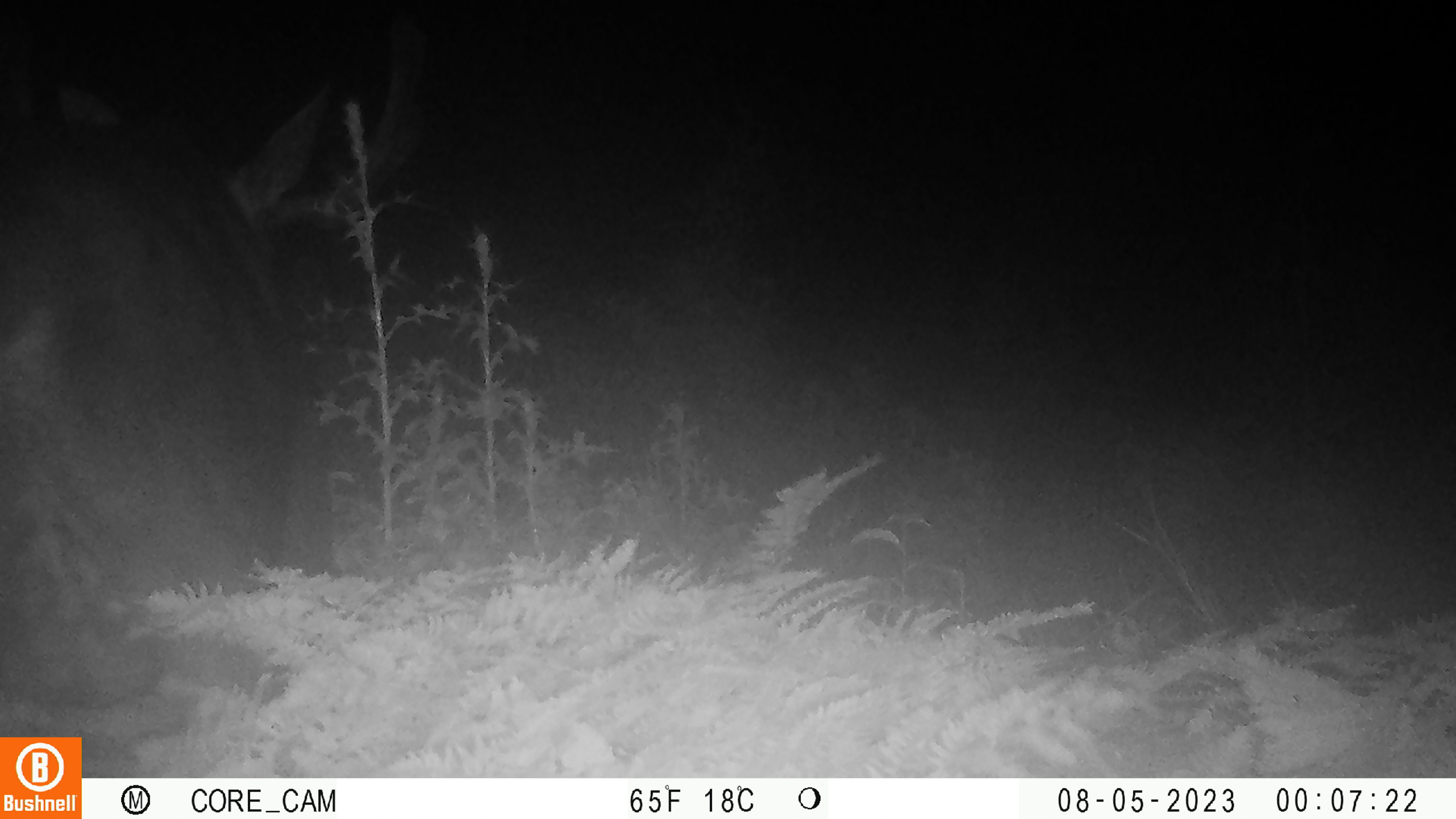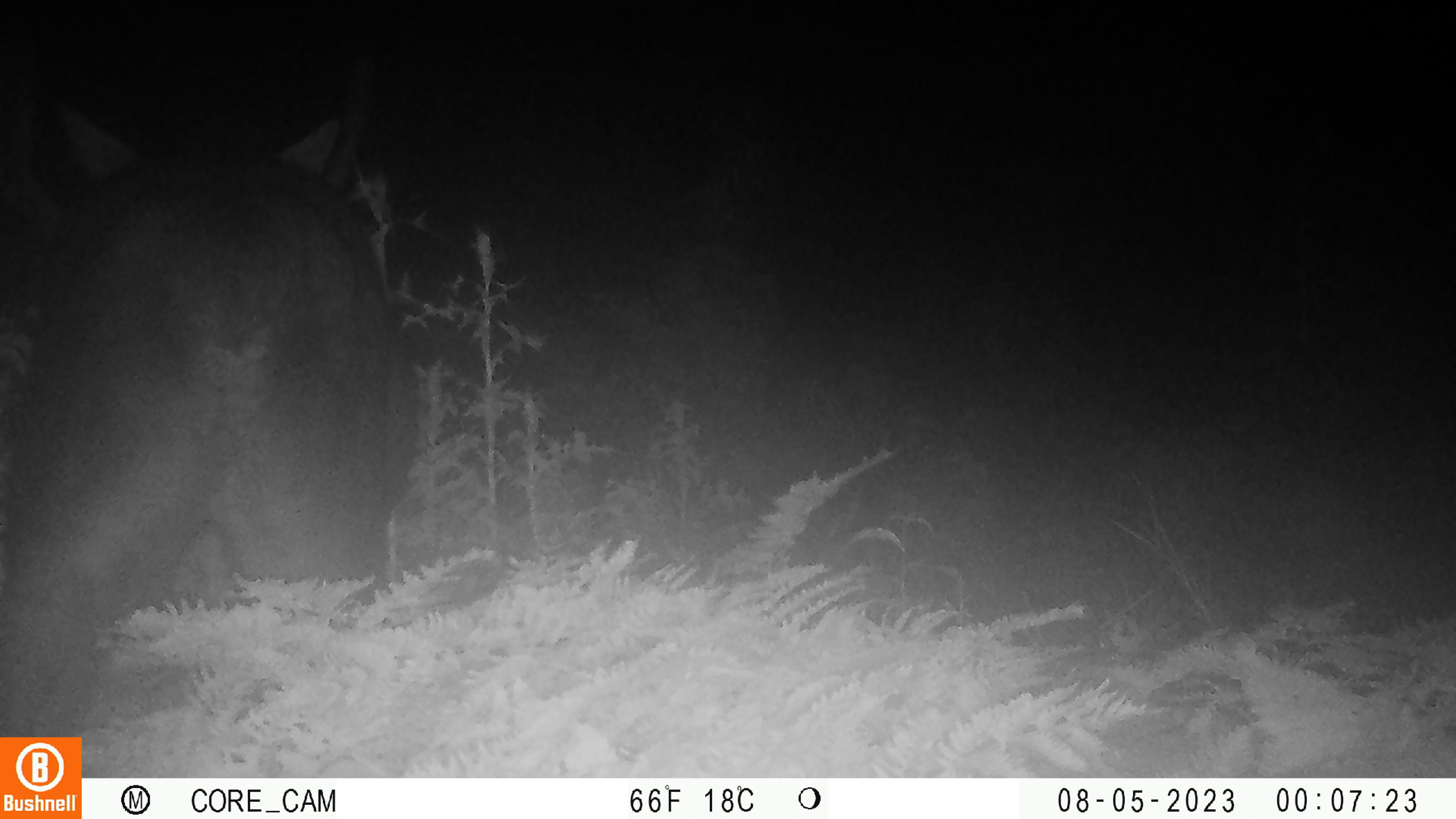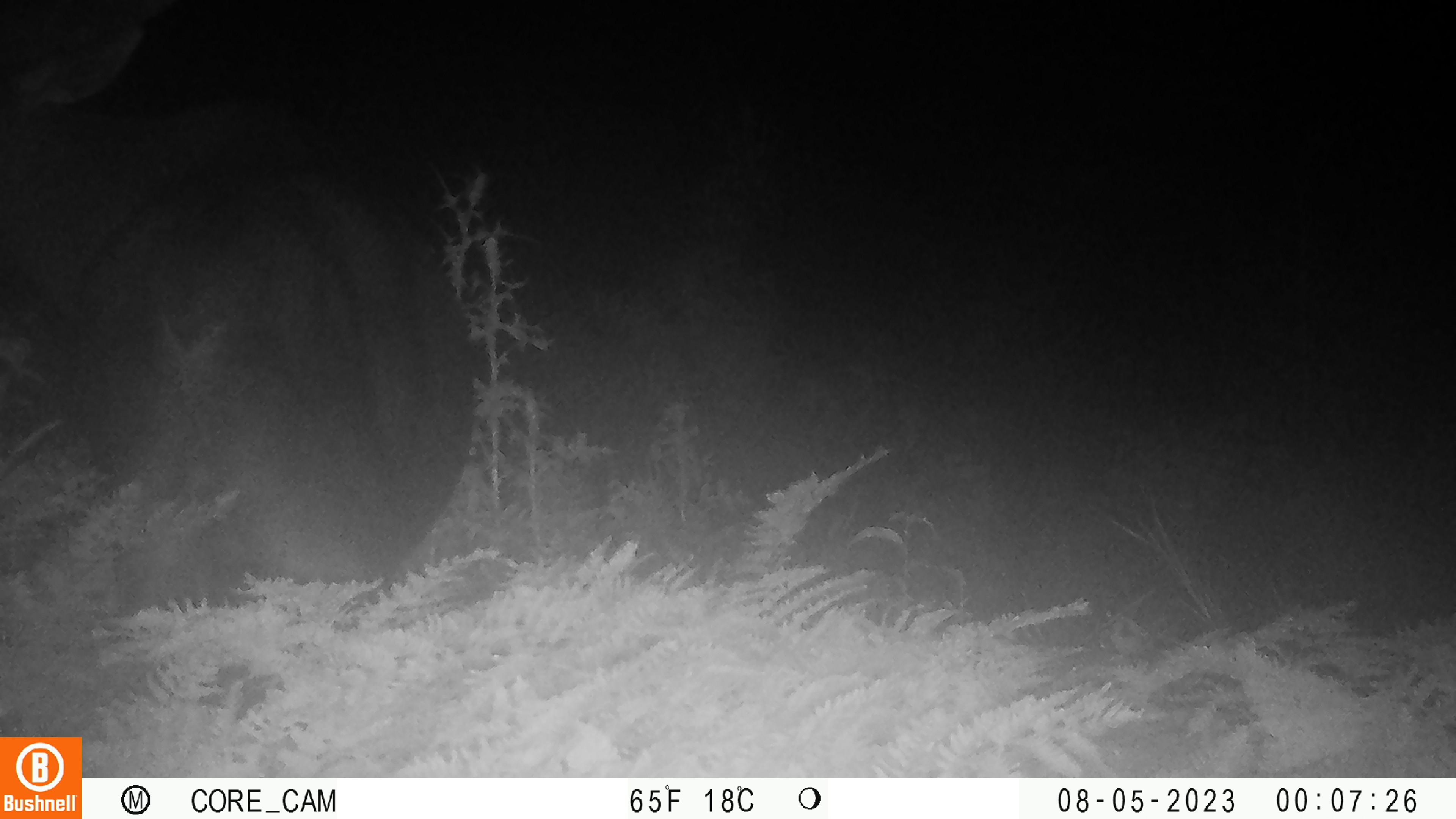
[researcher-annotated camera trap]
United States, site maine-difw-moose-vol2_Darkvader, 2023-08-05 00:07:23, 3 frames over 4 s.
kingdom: Animalia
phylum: Chordata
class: Mammalia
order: Artiodactyla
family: Cervidae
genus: Alces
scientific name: Alces alces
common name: moose